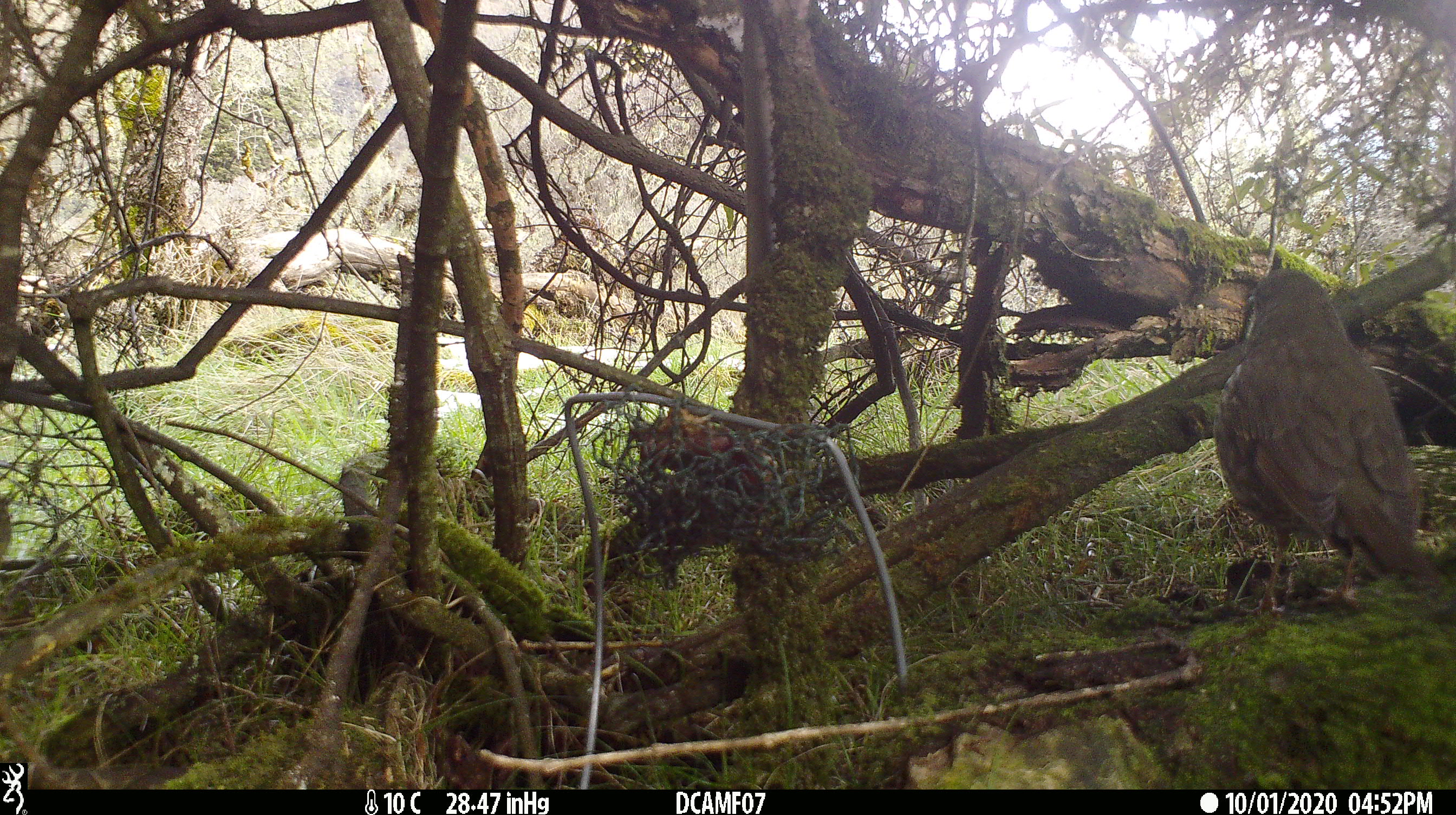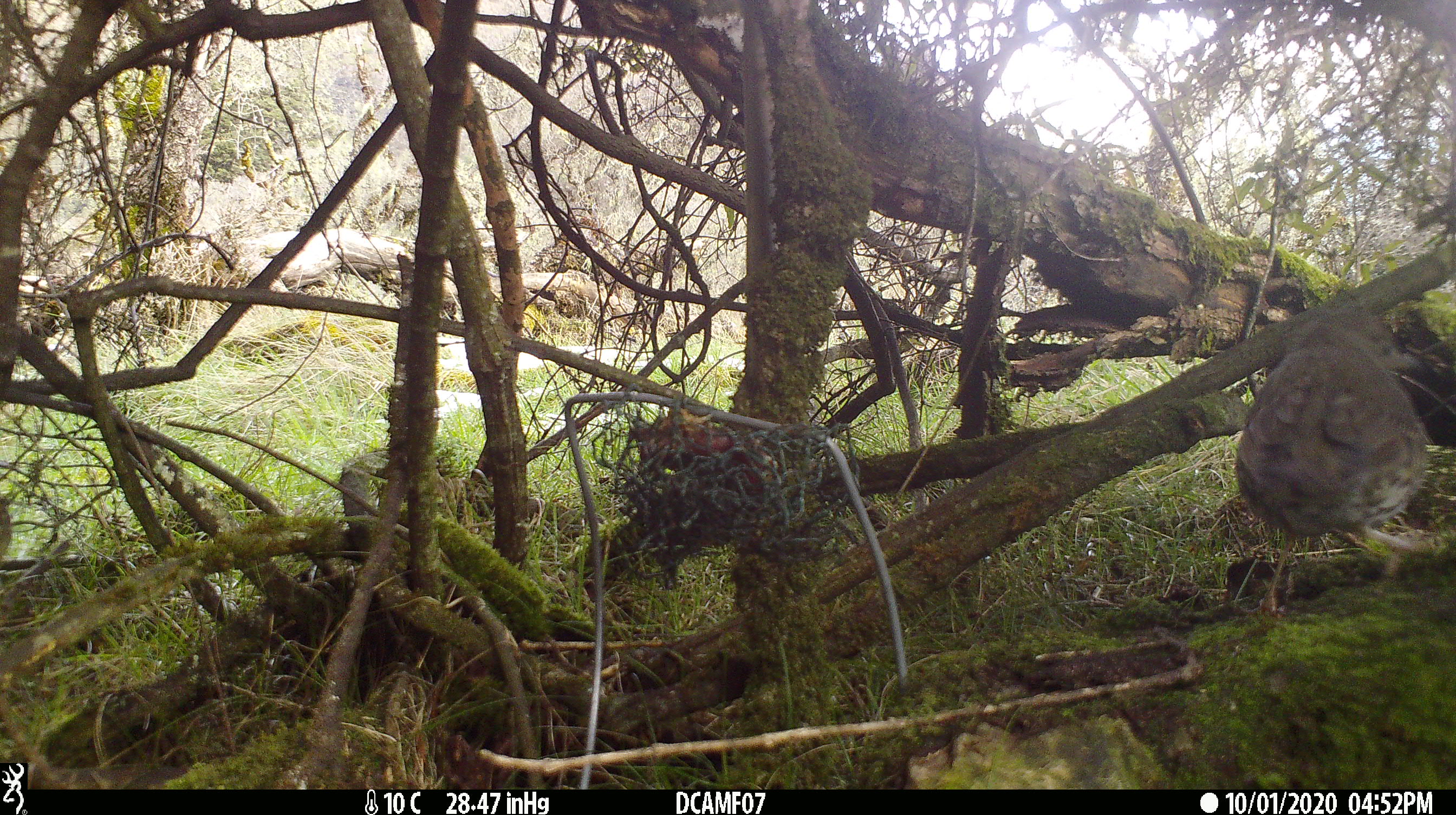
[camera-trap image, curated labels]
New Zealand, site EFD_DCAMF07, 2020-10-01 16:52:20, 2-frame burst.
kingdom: Animalia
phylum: Chordata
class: Aves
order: Passeriformes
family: Turdidae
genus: Turdus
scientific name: Turdus philomelos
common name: song thrush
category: thrush